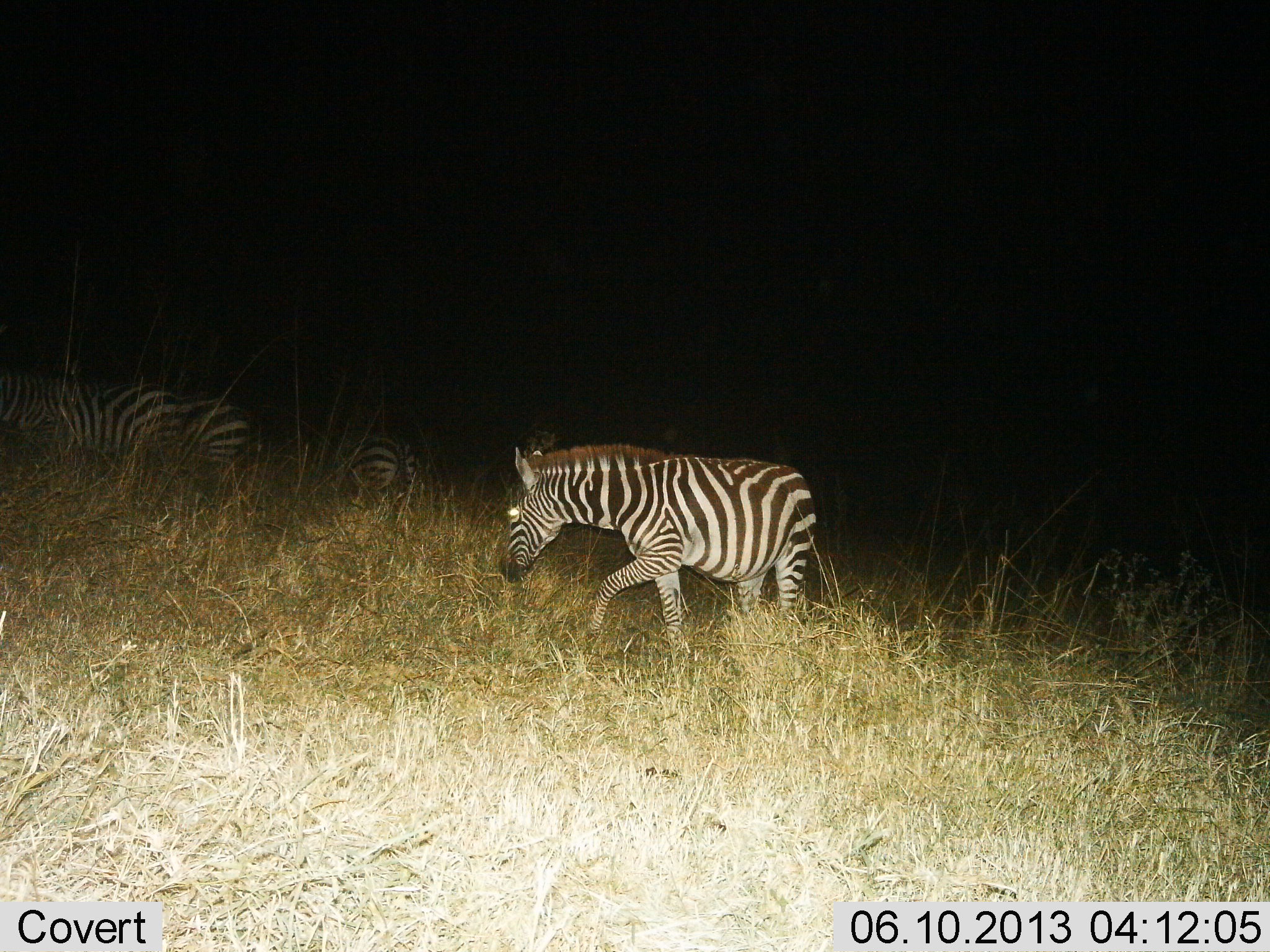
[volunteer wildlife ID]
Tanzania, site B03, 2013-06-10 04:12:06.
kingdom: Animalia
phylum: Chordata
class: Mammalia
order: Perissodactyla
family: Equidae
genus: Equus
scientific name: Equus quagga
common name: plains zebra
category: zebra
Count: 4.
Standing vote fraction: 38%.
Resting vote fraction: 3%.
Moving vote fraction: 86%.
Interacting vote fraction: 3%.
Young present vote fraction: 0%.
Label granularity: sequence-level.